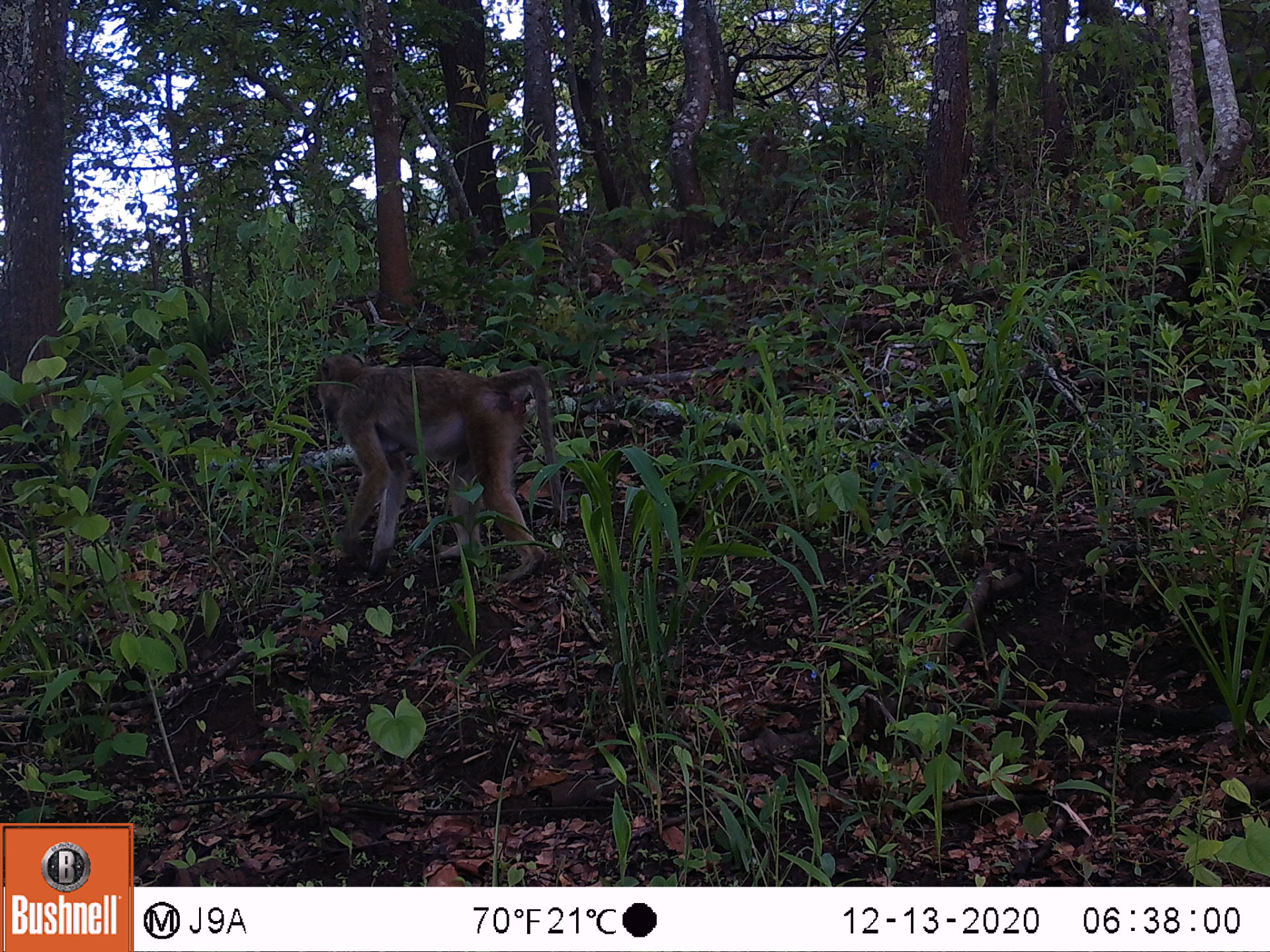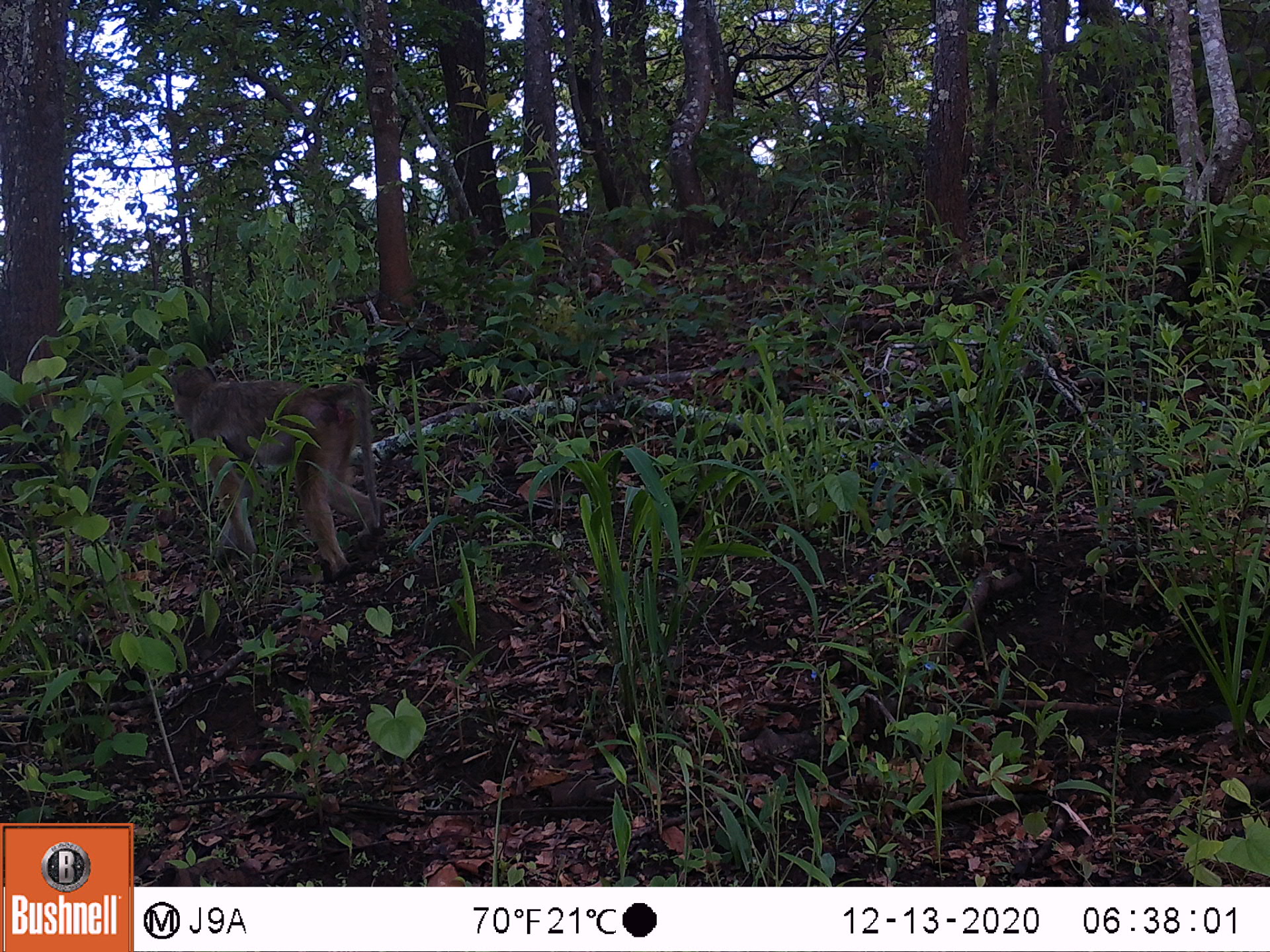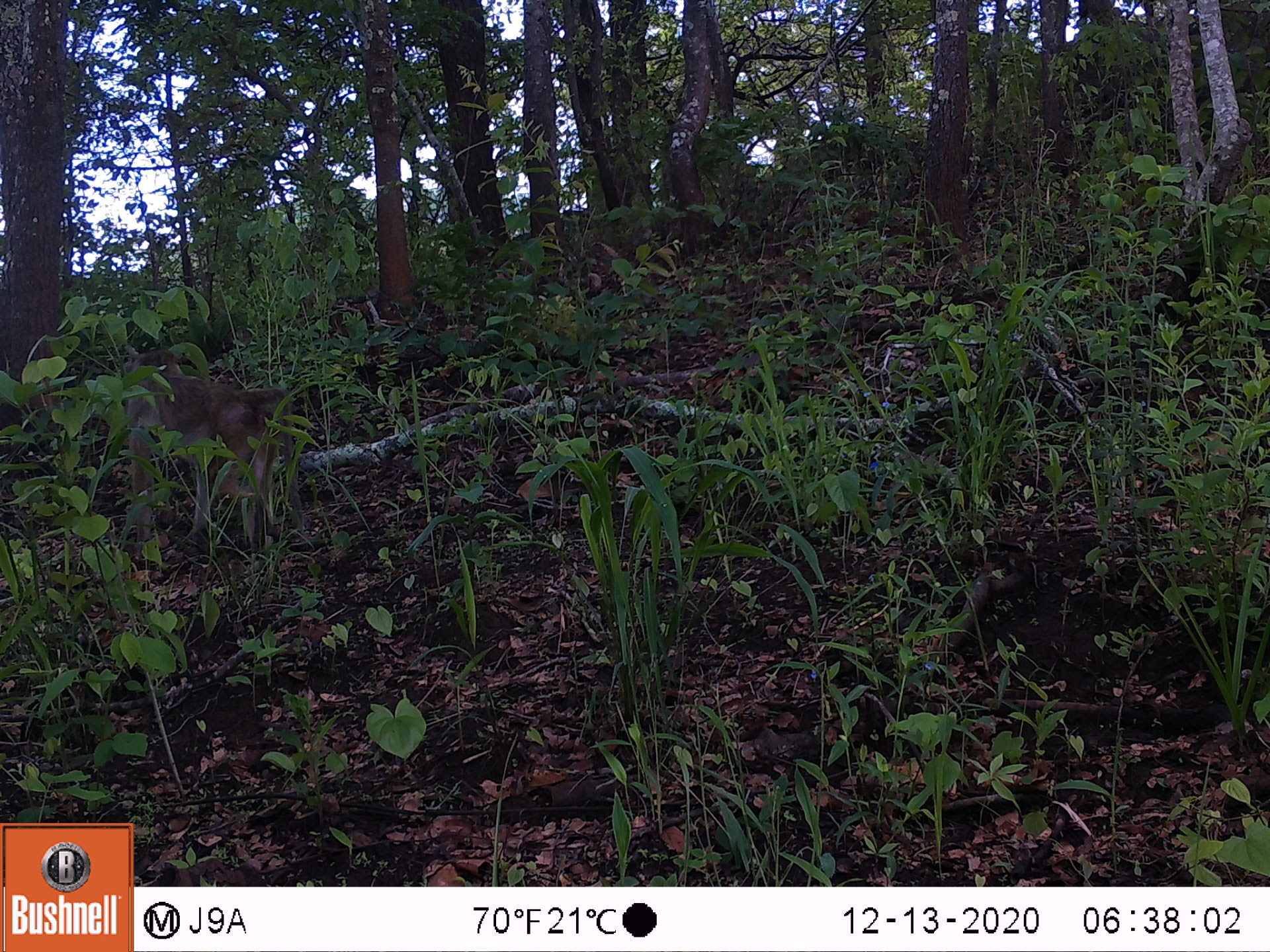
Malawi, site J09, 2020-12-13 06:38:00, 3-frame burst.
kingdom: Animalia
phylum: Chordata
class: Mammalia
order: Primates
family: Cercopithecidae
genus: Papio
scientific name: Papio cynocephalus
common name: yellow baboon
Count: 1.